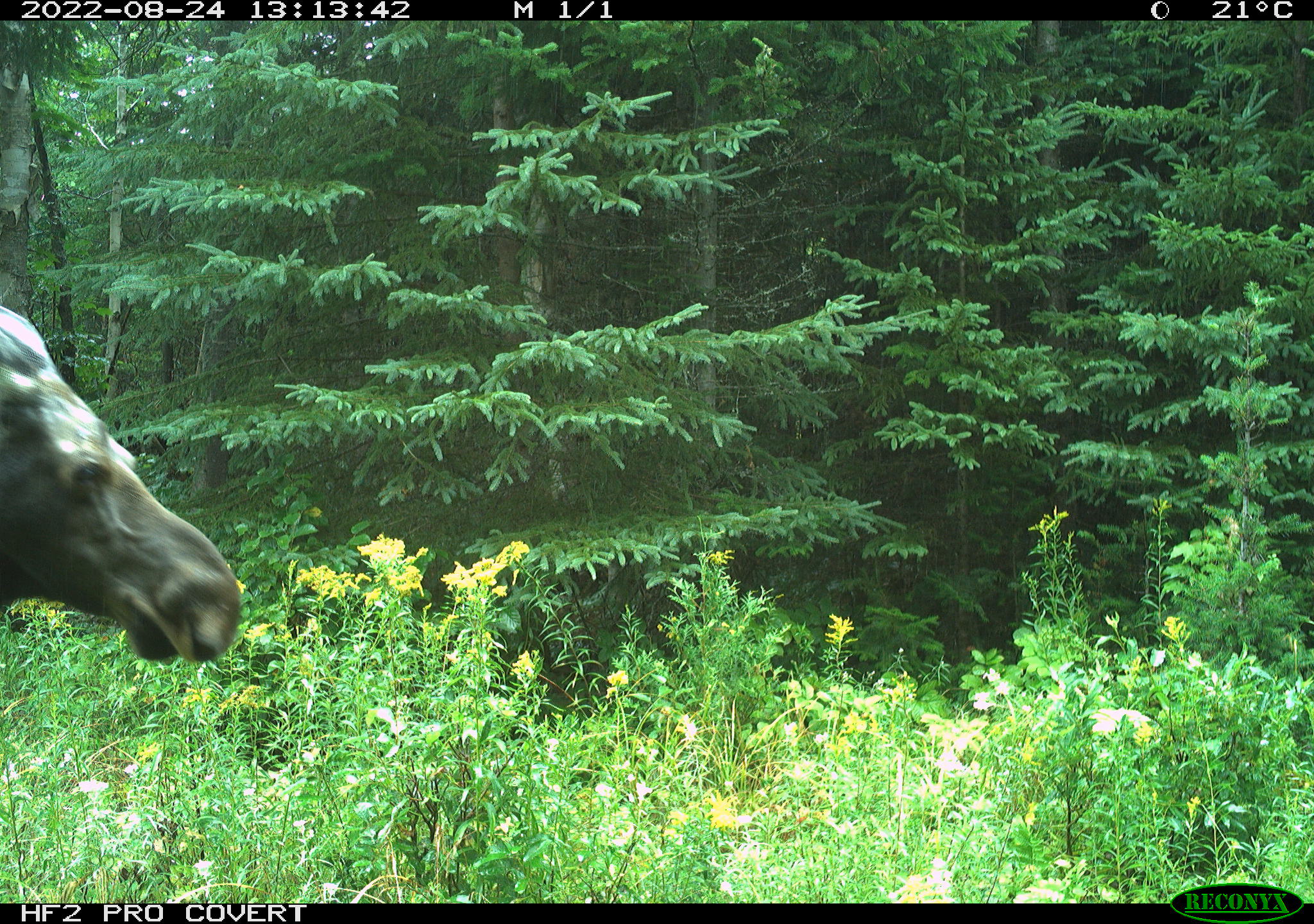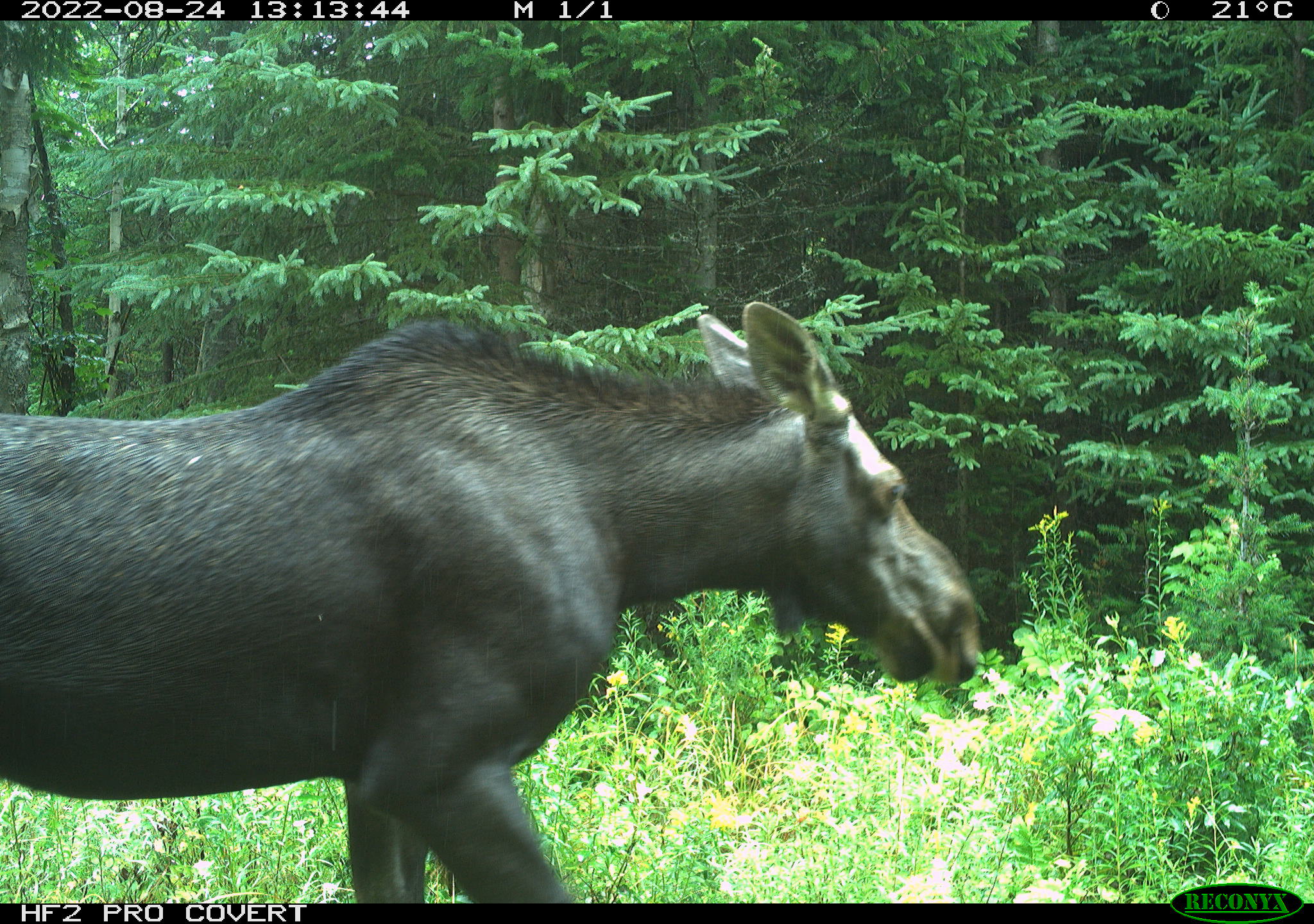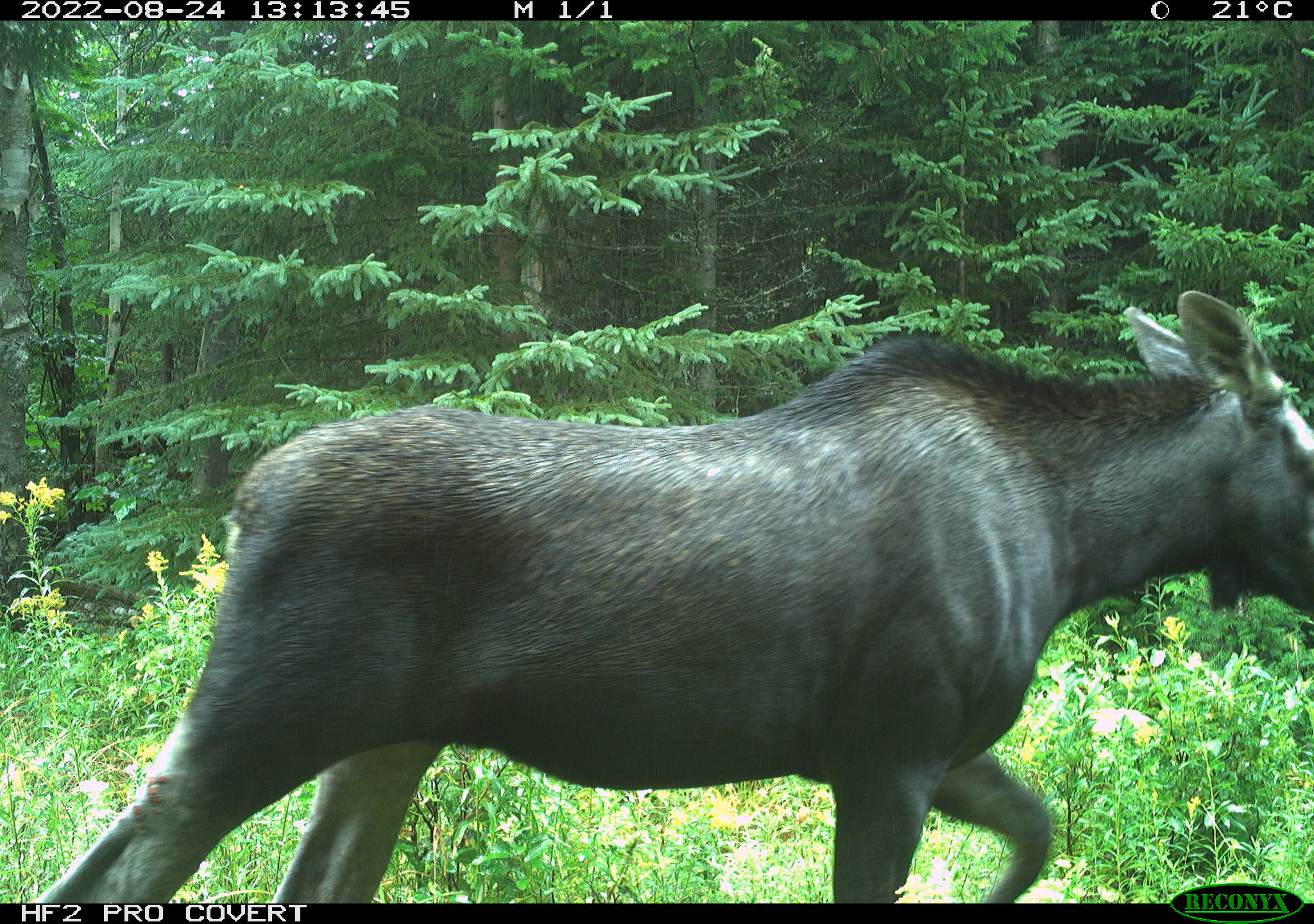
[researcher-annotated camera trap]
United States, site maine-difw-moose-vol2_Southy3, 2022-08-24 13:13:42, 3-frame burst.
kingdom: Animalia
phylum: Chordata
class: Mammalia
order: Artiodactyla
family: Cervidae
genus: Alces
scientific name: Alces alces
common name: moose